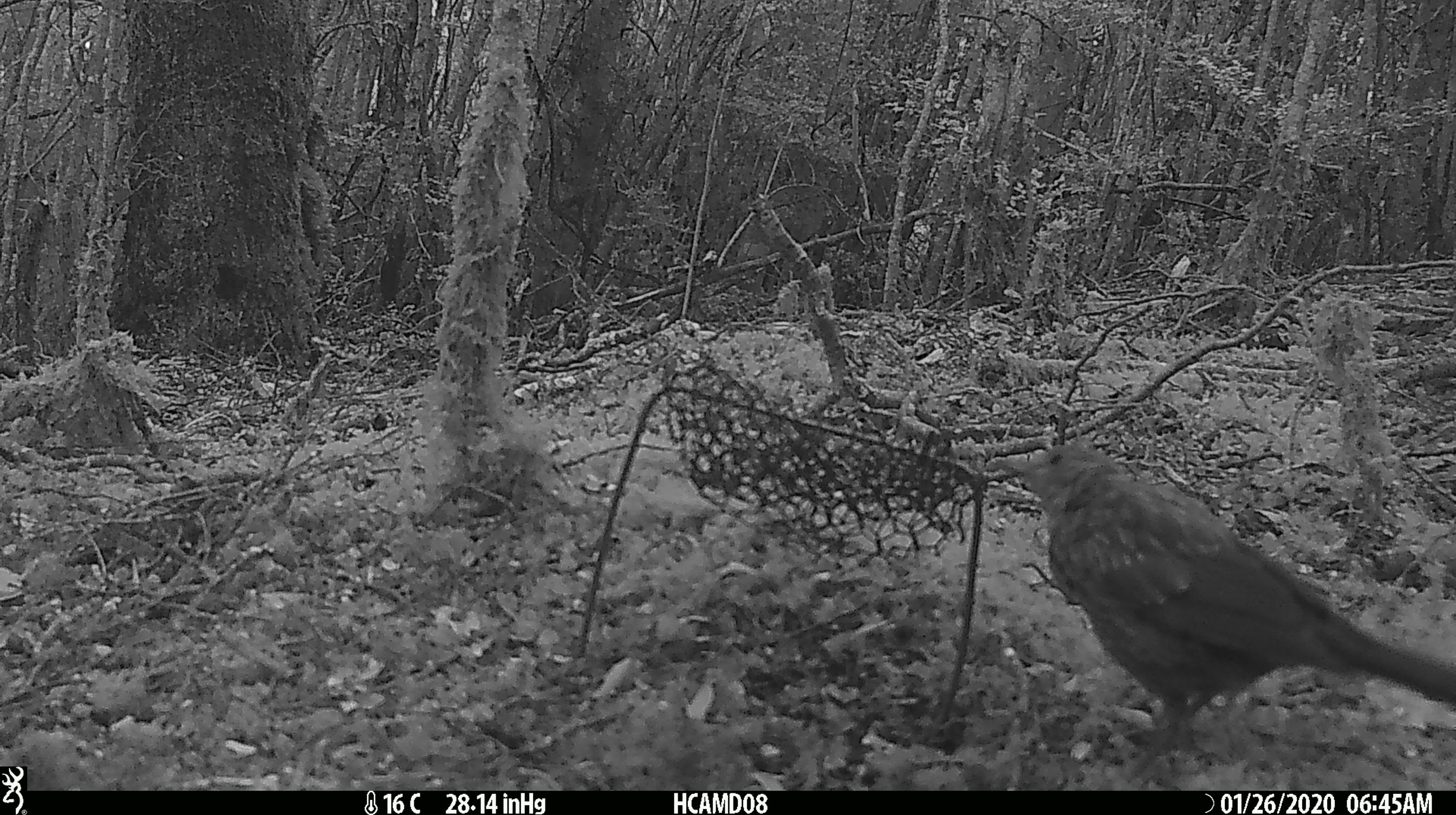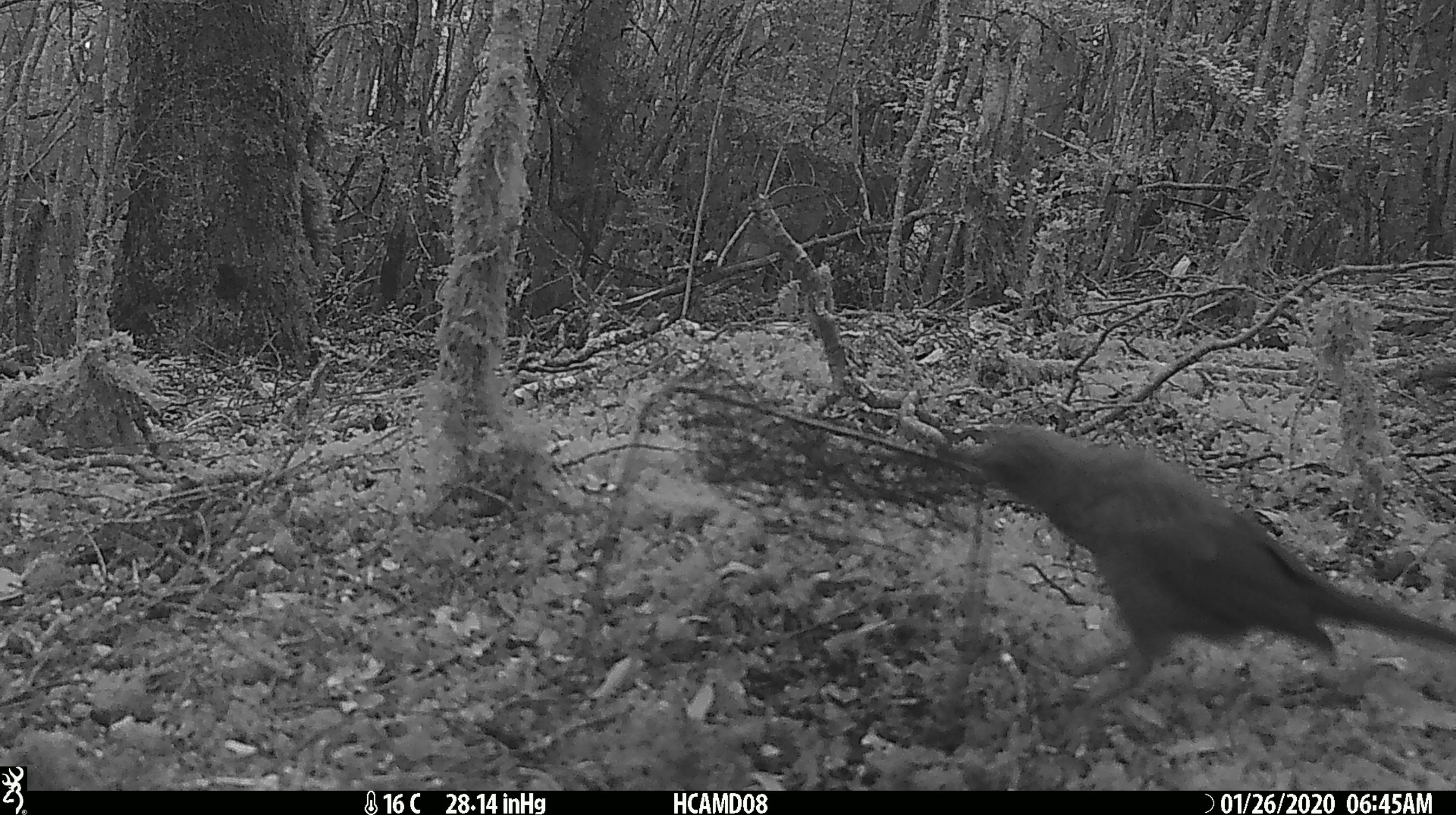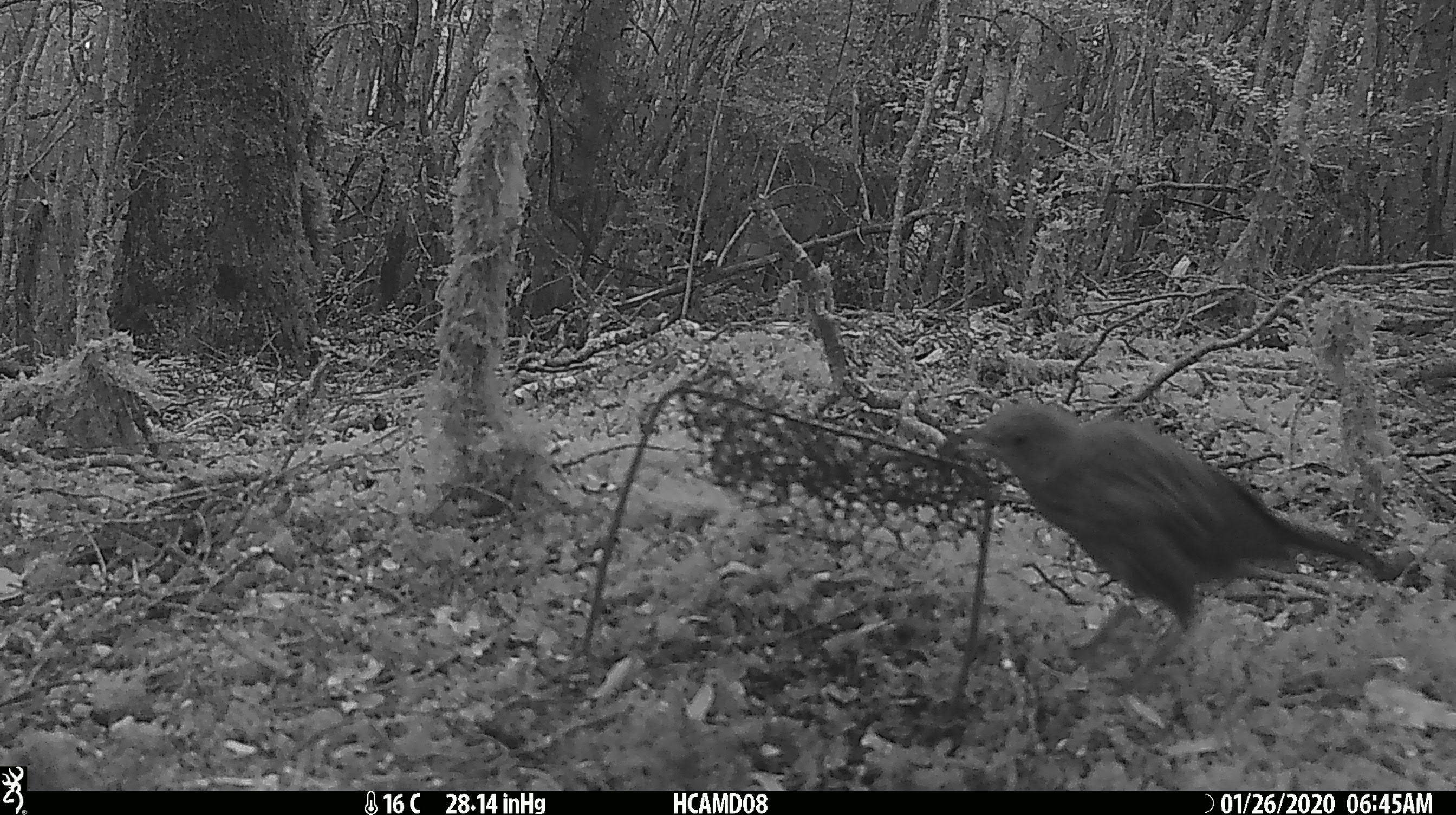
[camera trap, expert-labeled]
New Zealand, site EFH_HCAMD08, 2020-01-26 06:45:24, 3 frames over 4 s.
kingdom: Animalia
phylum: Chordata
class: Aves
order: Passeriformes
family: Turdidae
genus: Turdus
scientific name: Turdus merula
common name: eurasian blackbird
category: blackbird